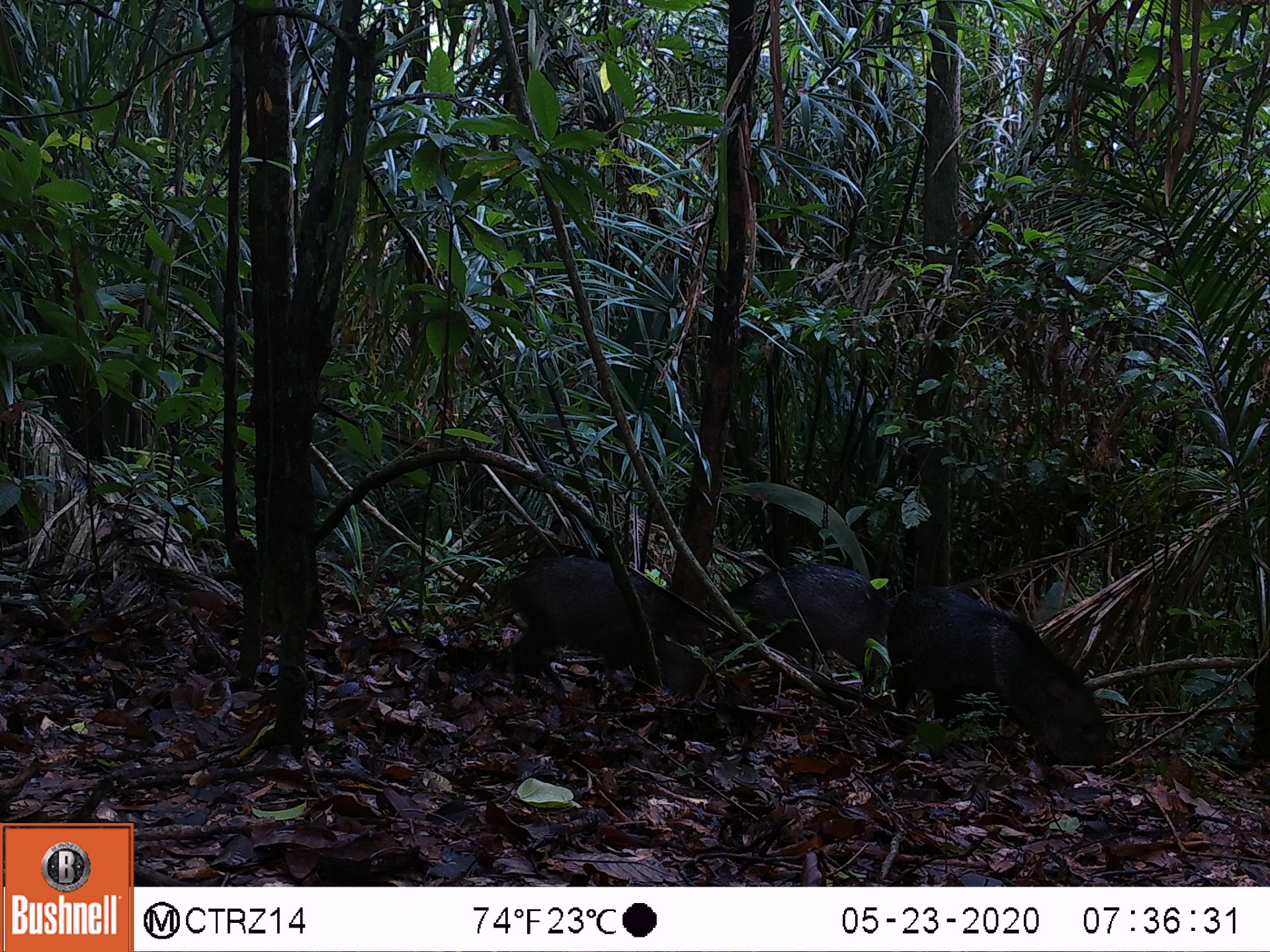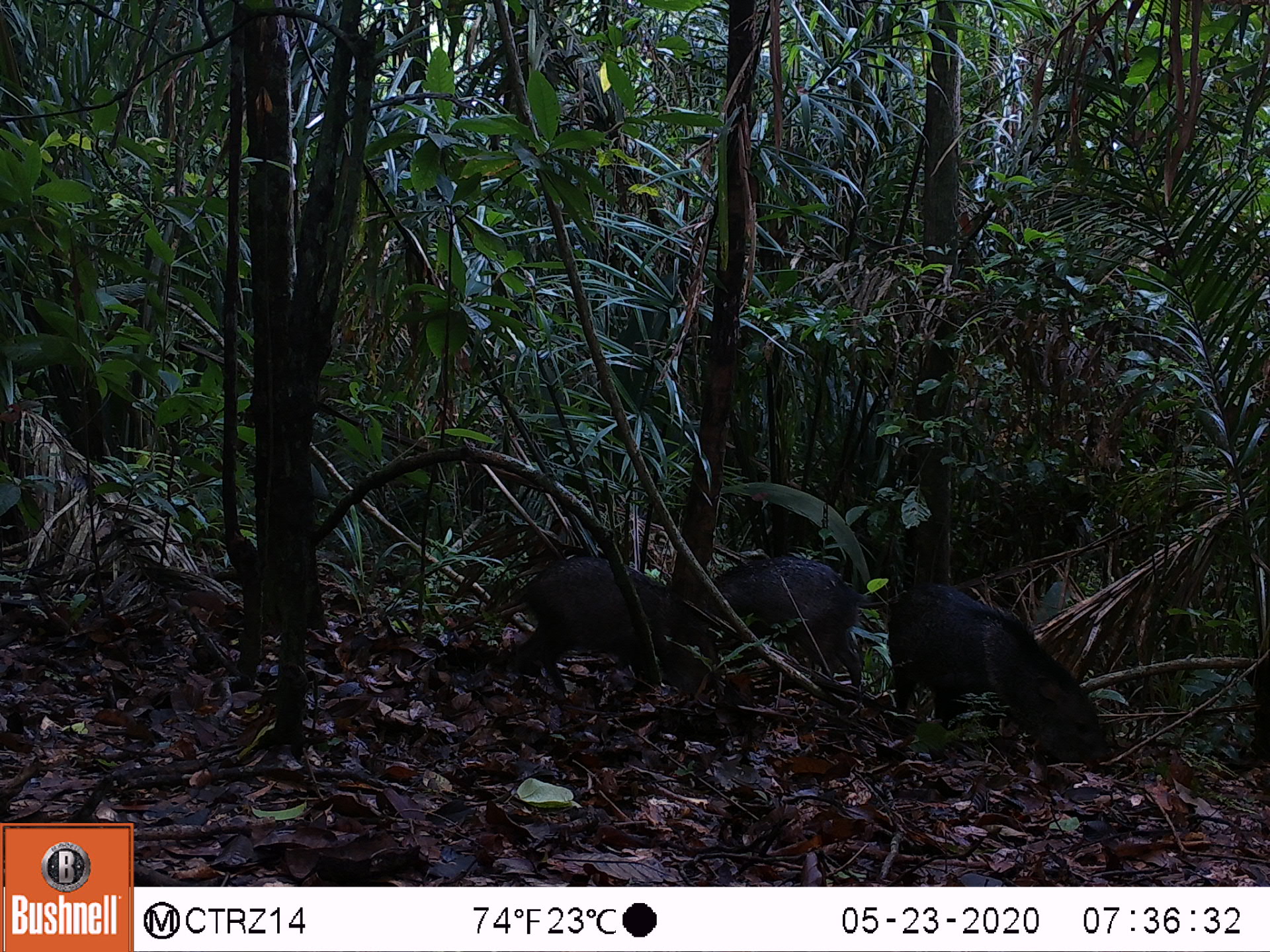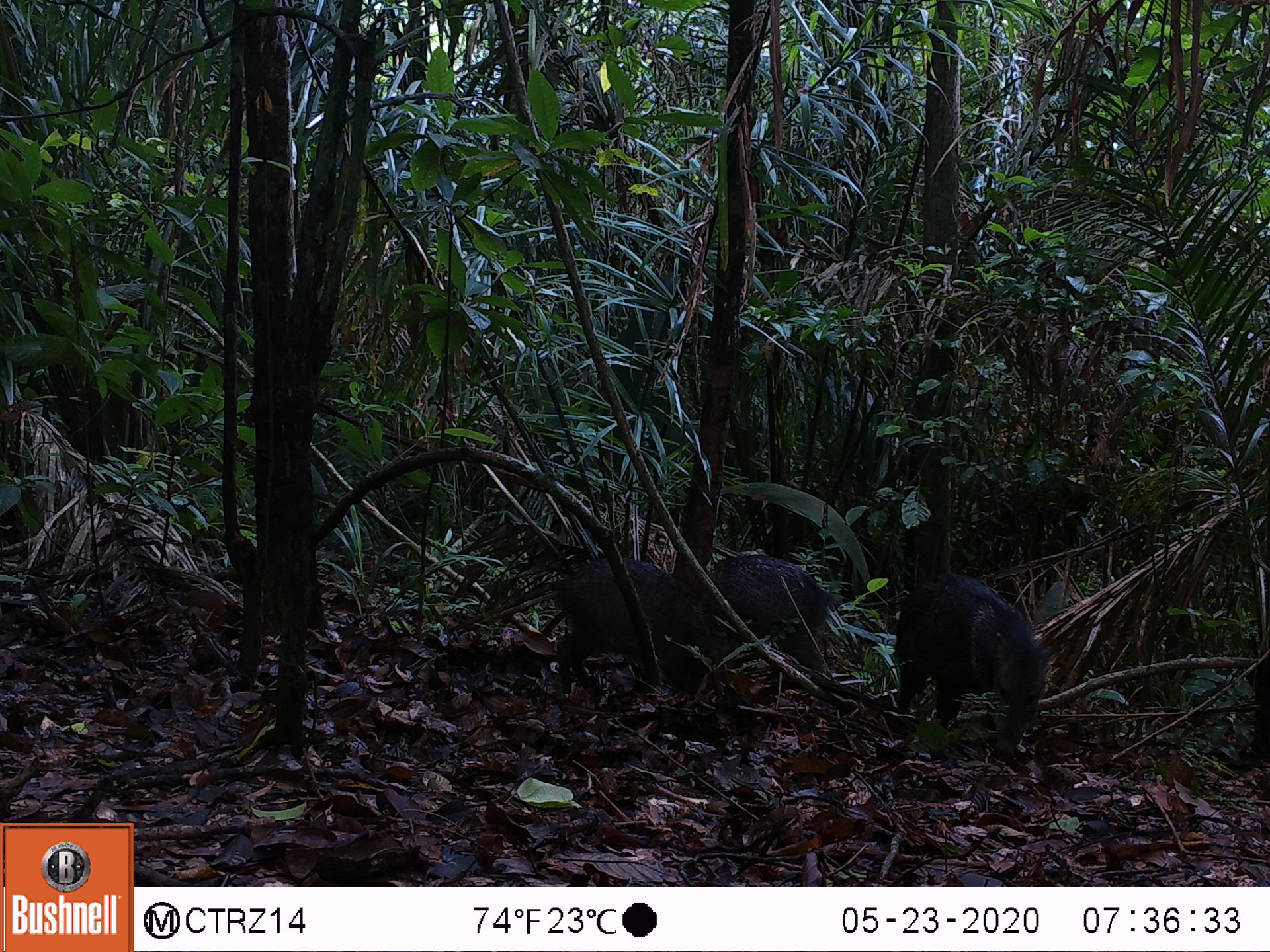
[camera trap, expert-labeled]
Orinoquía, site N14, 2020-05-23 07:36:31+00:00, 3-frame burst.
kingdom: Animalia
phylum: Chordata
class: Mammalia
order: Artiodactyla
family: Tayassuidae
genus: Pecari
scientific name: Pecari tajacu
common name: collared peccary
Collared peccary (Pecari tajacu).